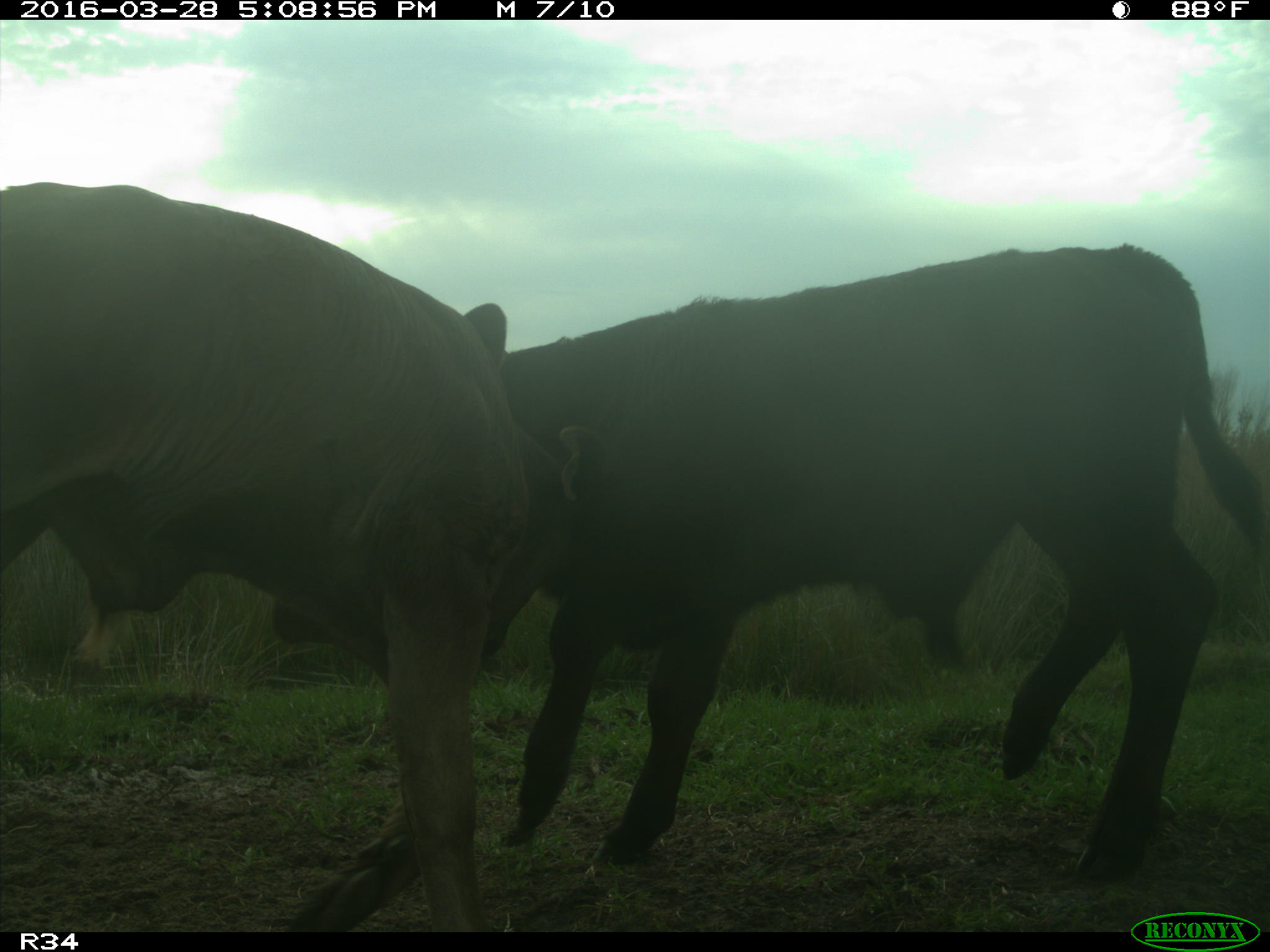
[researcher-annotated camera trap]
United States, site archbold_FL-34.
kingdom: Animalia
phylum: Chordata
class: Mammalia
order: Artiodactyla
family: Bovidae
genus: Bos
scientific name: Bos taurus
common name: domestic cow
Bos taurus (domestic cow).